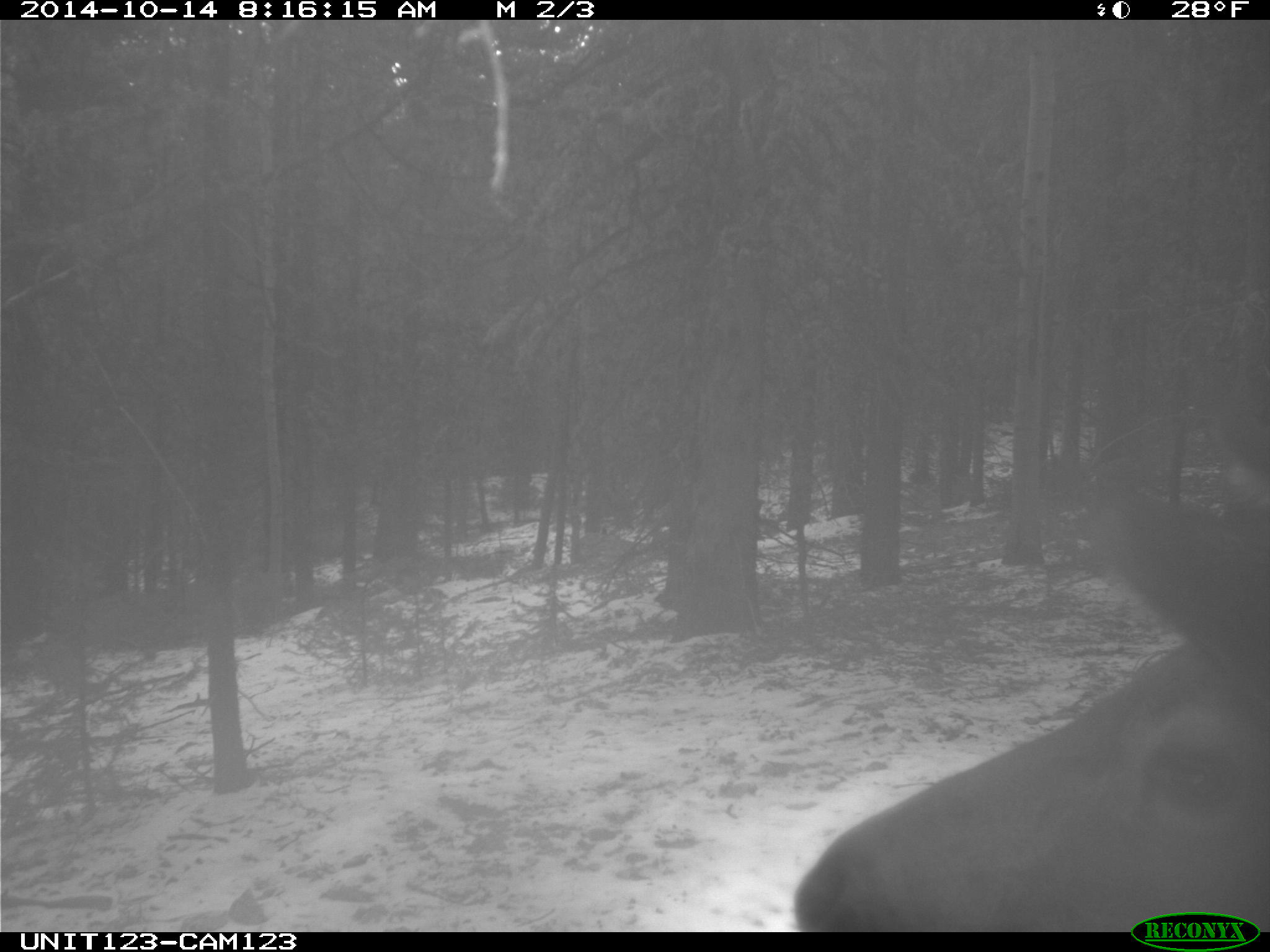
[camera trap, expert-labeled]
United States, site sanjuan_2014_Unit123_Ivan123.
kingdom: Animalia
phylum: Chordata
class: Mammalia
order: Artiodactyla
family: Cervidae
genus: Cervus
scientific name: Cervus elaphus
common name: red deer